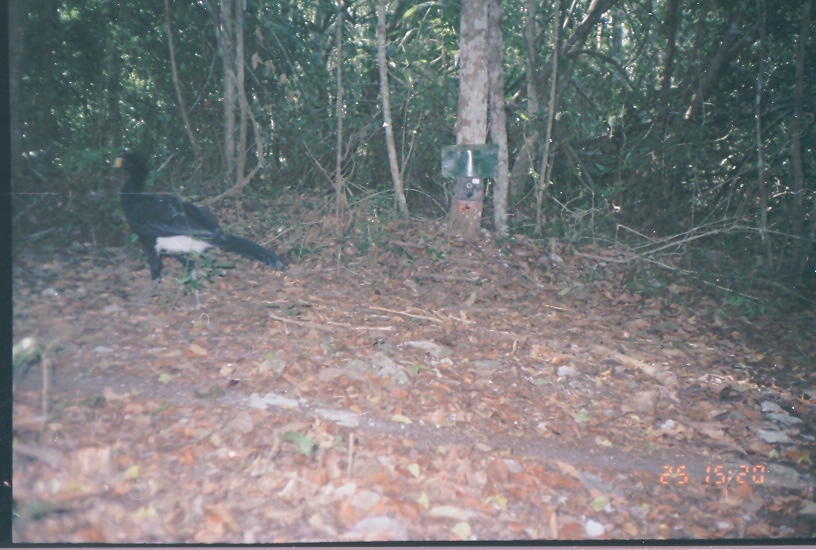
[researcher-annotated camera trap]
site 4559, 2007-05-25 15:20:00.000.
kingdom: Animalia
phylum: Chordata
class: Aves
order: Galliformes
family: Cracidae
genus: Crax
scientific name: Crax rubra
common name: great curassow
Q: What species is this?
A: Crax rubra (great curassow).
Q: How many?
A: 1.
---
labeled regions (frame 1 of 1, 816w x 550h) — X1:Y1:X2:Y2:
crax rubra: 110:145:291:309